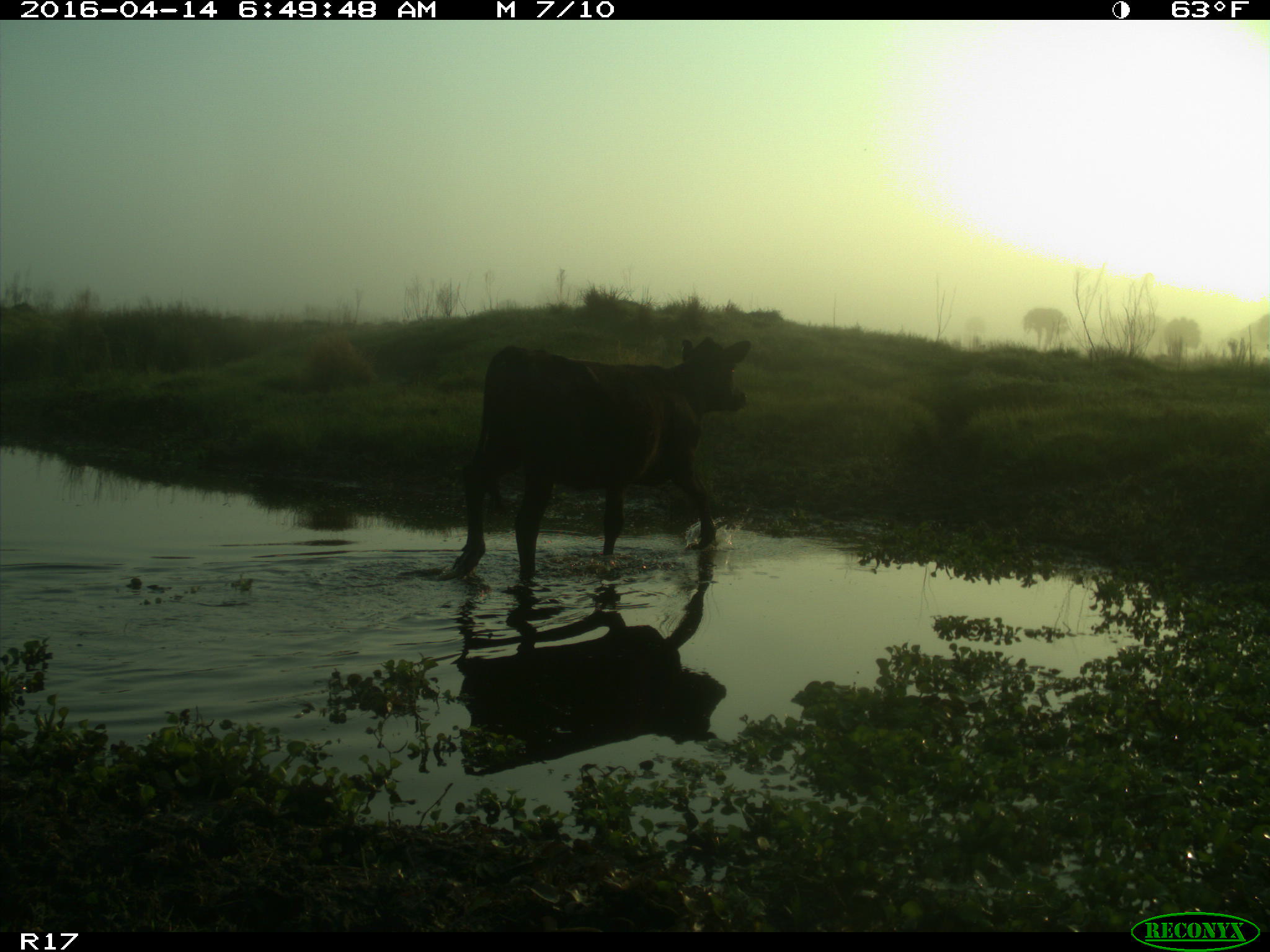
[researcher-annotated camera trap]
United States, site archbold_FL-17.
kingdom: Animalia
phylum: Chordata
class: Mammalia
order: Artiodactyla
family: Bovidae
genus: Bos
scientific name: Bos taurus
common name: domestic cow